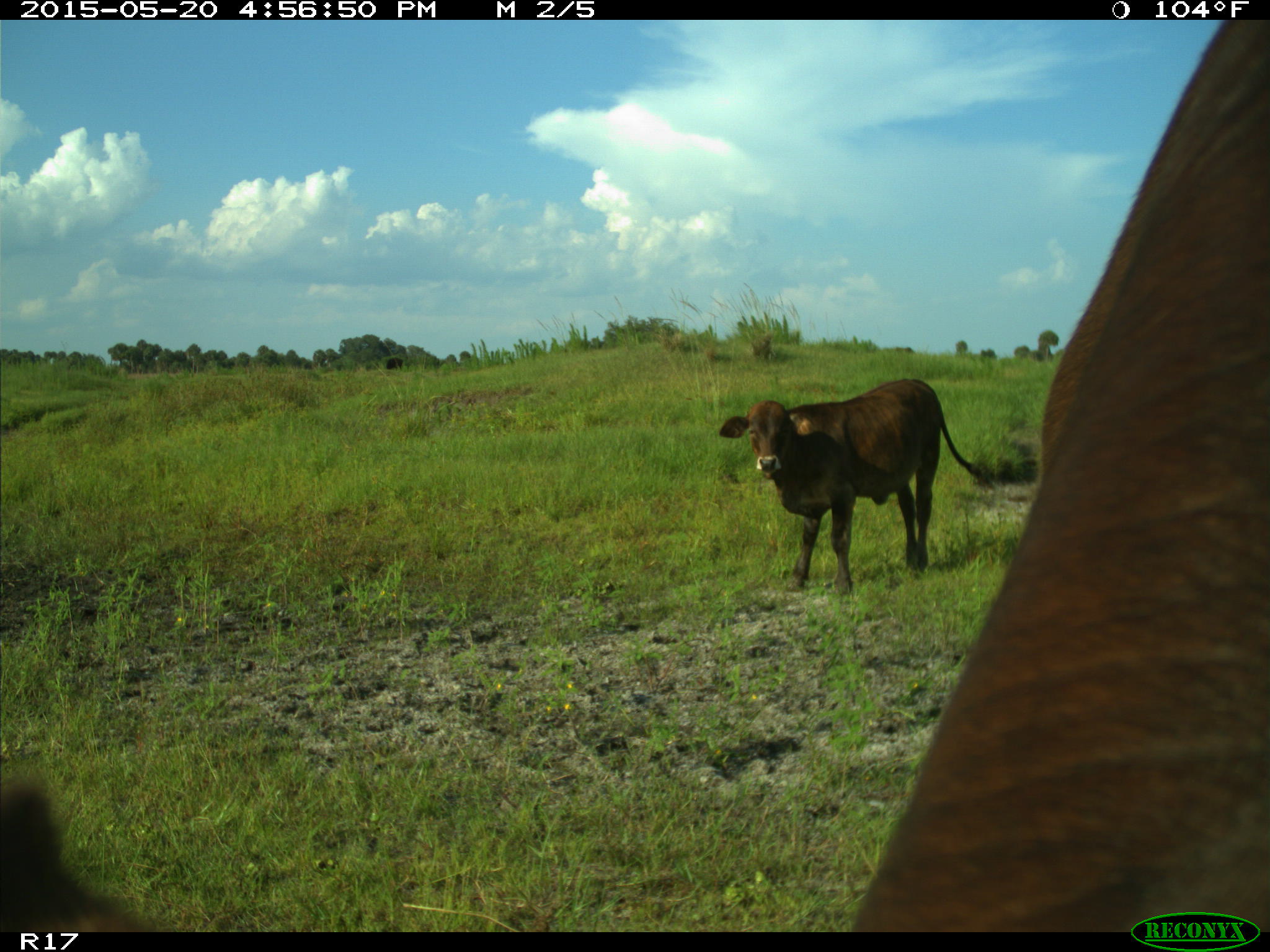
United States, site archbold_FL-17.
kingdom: Animalia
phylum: Chordata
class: Mammalia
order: Artiodactyla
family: Bovidae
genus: Bos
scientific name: Bos taurus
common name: domestic cow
Bos taurus (domestic cow).